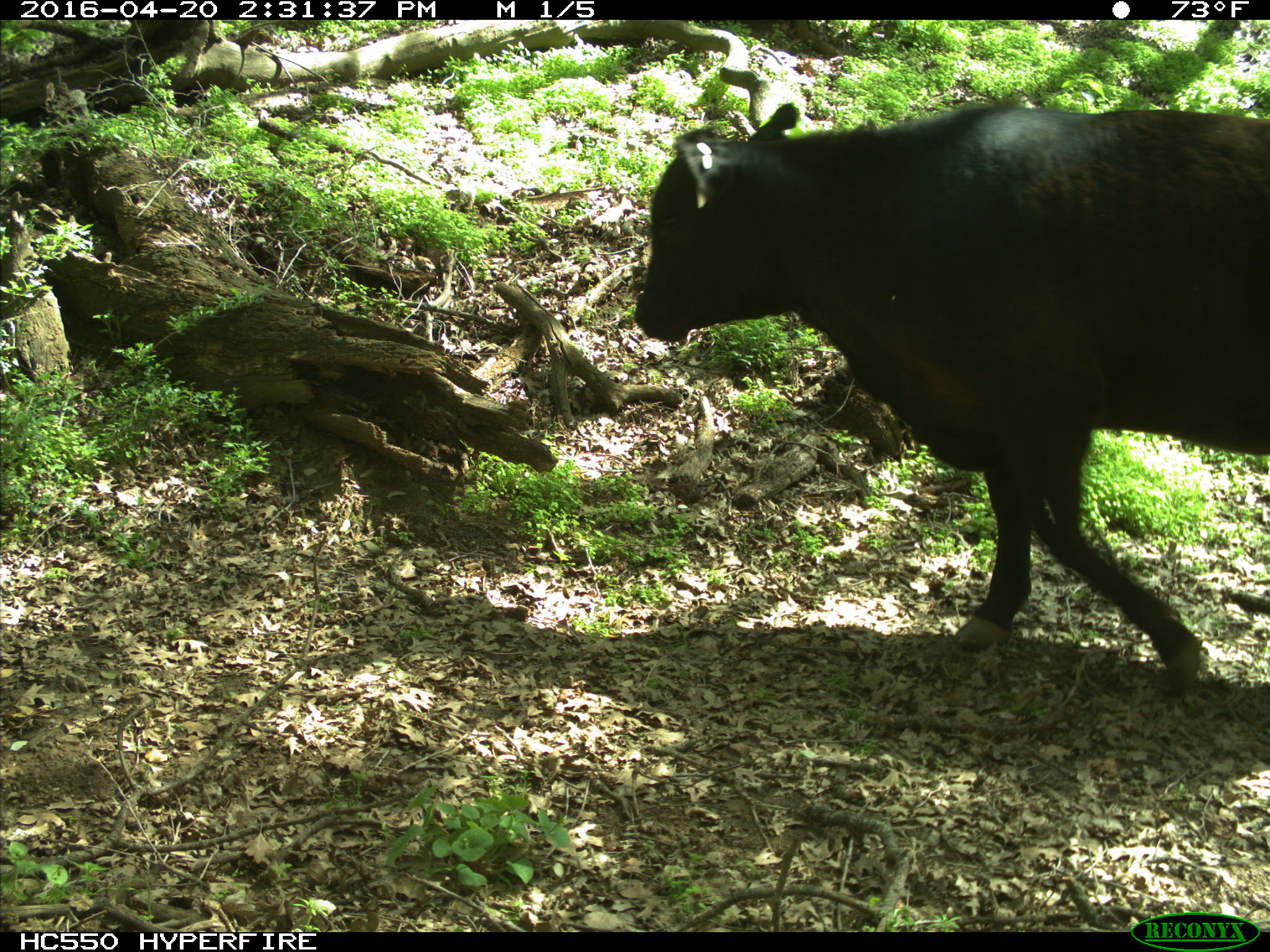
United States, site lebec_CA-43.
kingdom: Animalia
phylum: Chordata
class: Mammalia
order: Artiodactyla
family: Bovidae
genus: Bos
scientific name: Bos taurus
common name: domestic cow